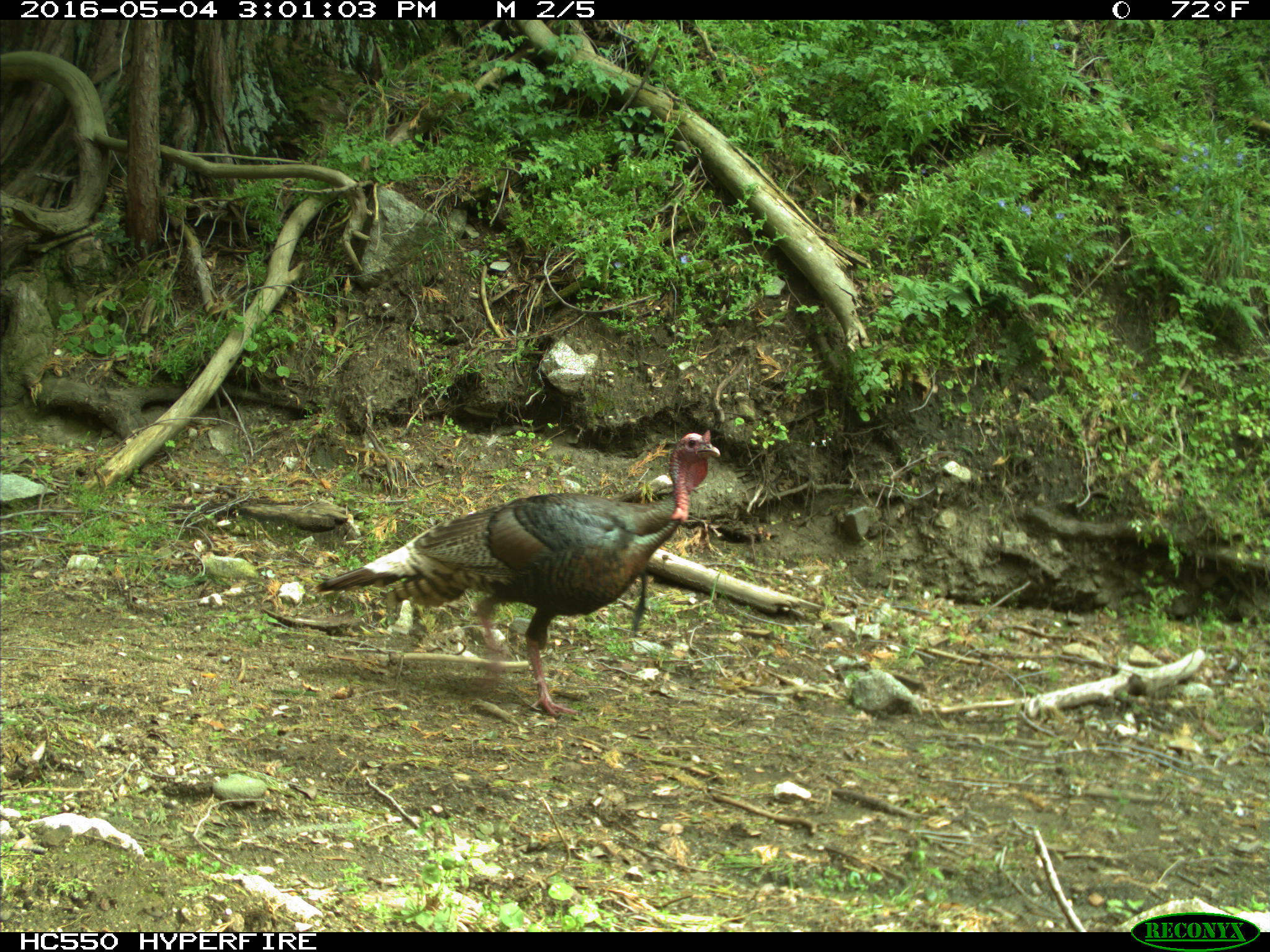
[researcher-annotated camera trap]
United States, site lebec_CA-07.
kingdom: Animalia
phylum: Chordata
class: Aves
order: Galliformes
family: Phasianidae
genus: Meleagris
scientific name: Meleagris gallopavo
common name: wild turkey